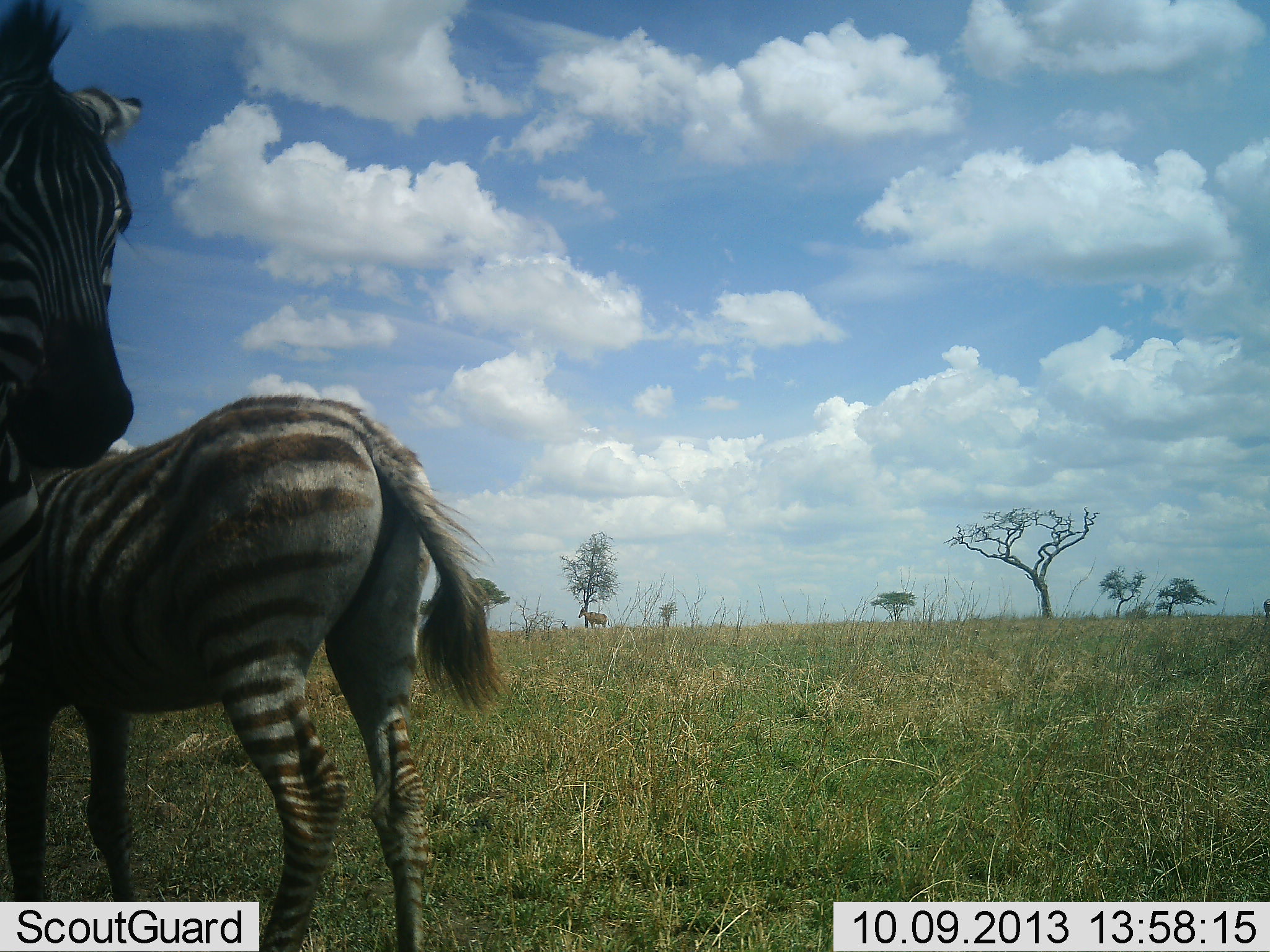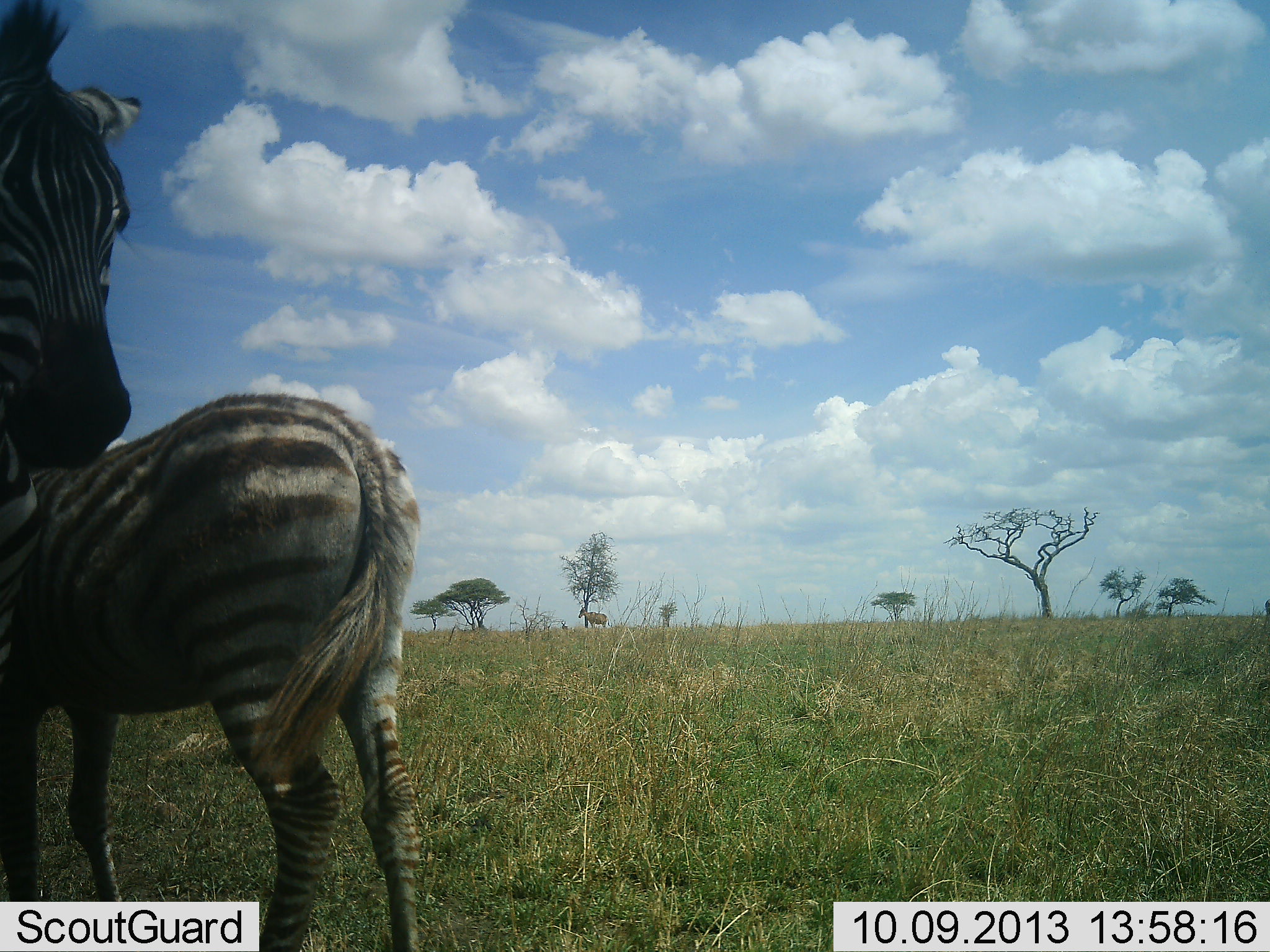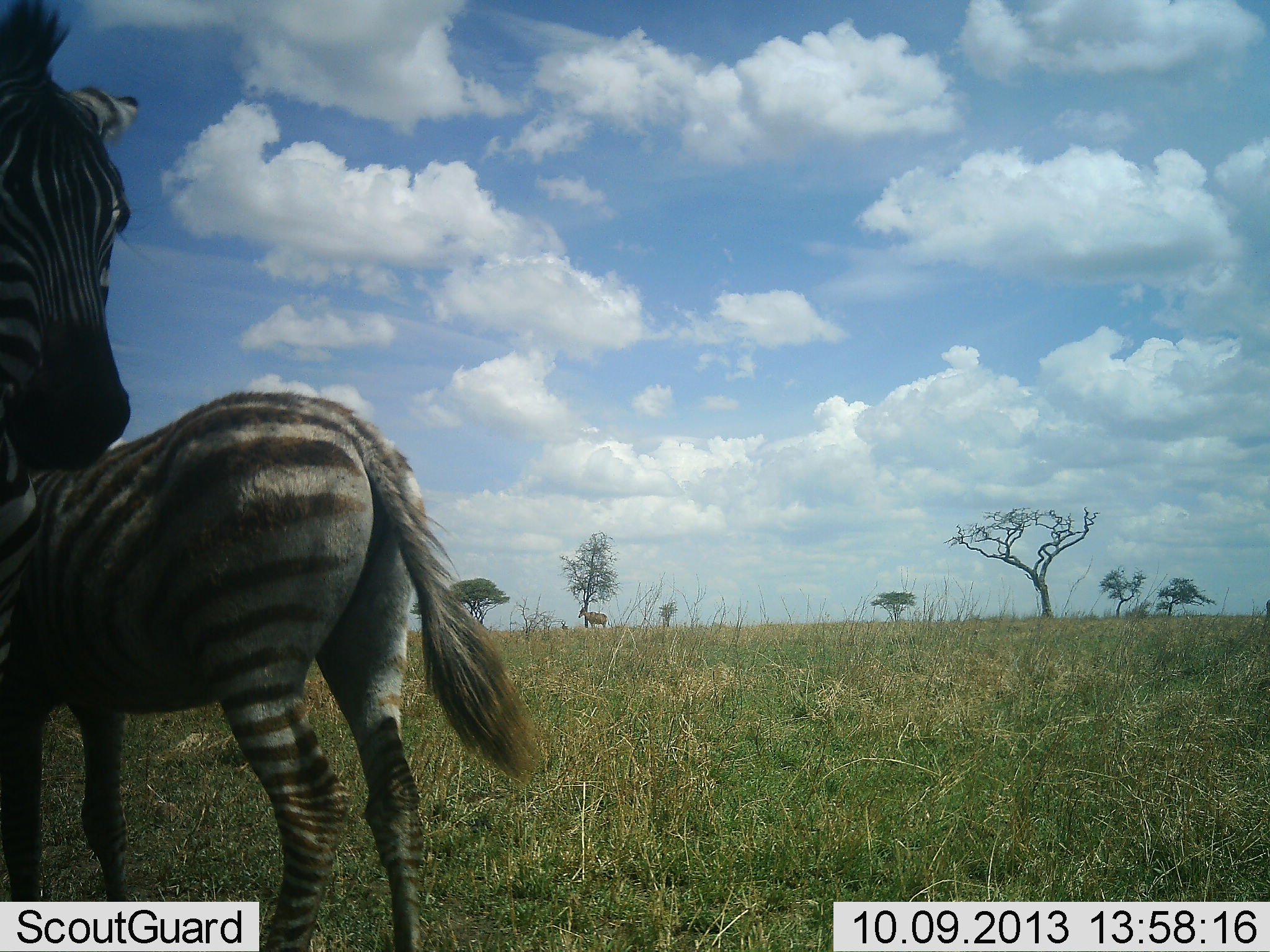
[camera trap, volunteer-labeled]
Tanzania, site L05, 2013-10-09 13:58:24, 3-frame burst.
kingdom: Animalia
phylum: Chordata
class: Mammalia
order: Perissodactyla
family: Equidae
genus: Equus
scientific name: Equus quagga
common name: plains zebra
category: zebra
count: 2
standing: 100%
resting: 0%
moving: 17%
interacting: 8%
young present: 50%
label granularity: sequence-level